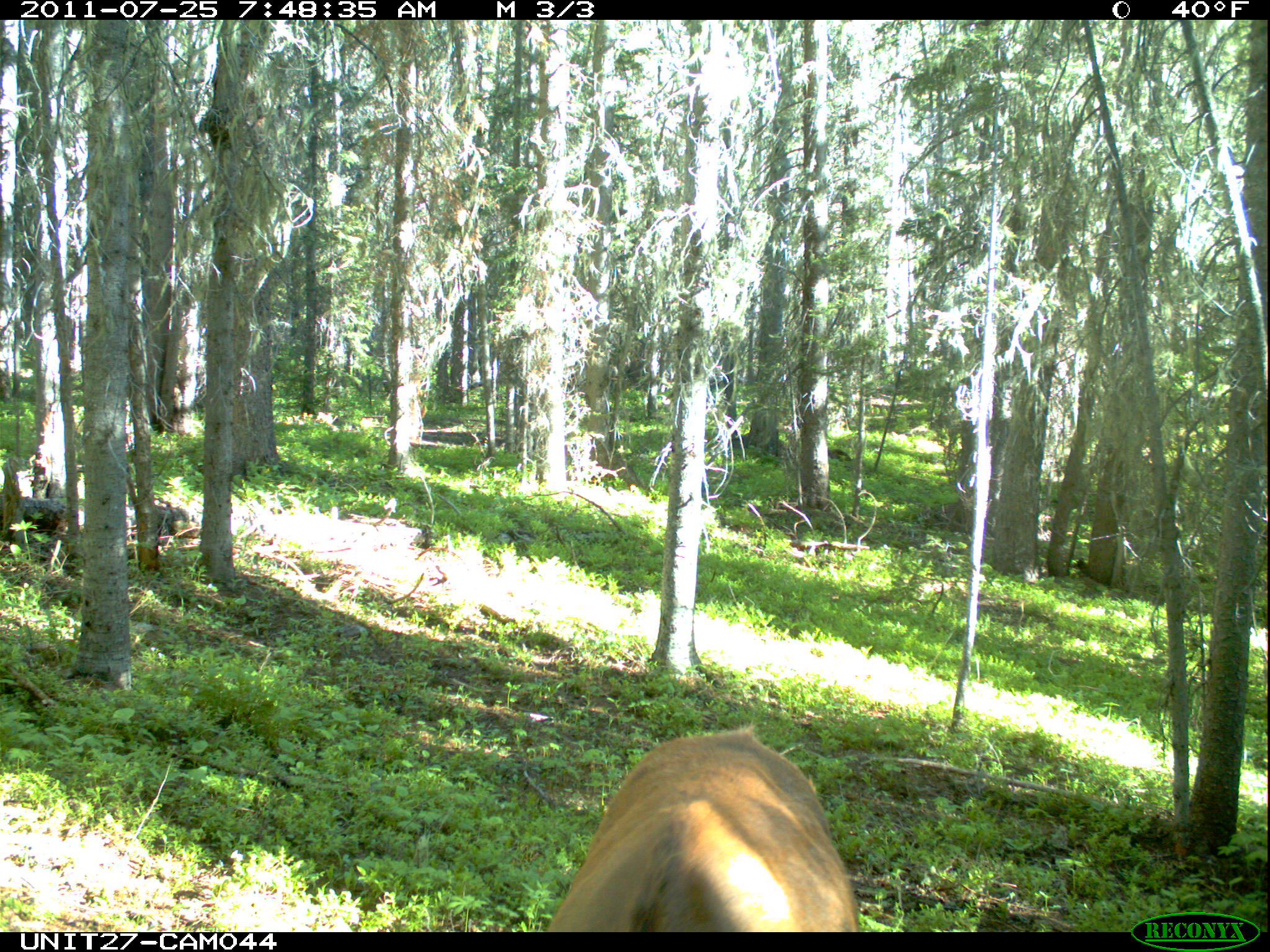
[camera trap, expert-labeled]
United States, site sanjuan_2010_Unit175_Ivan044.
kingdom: Animalia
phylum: Chordata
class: Mammalia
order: Artiodactyla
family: Cervidae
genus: Cervus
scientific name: Cervus elaphus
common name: red deer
Cervus elaphus (red deer).